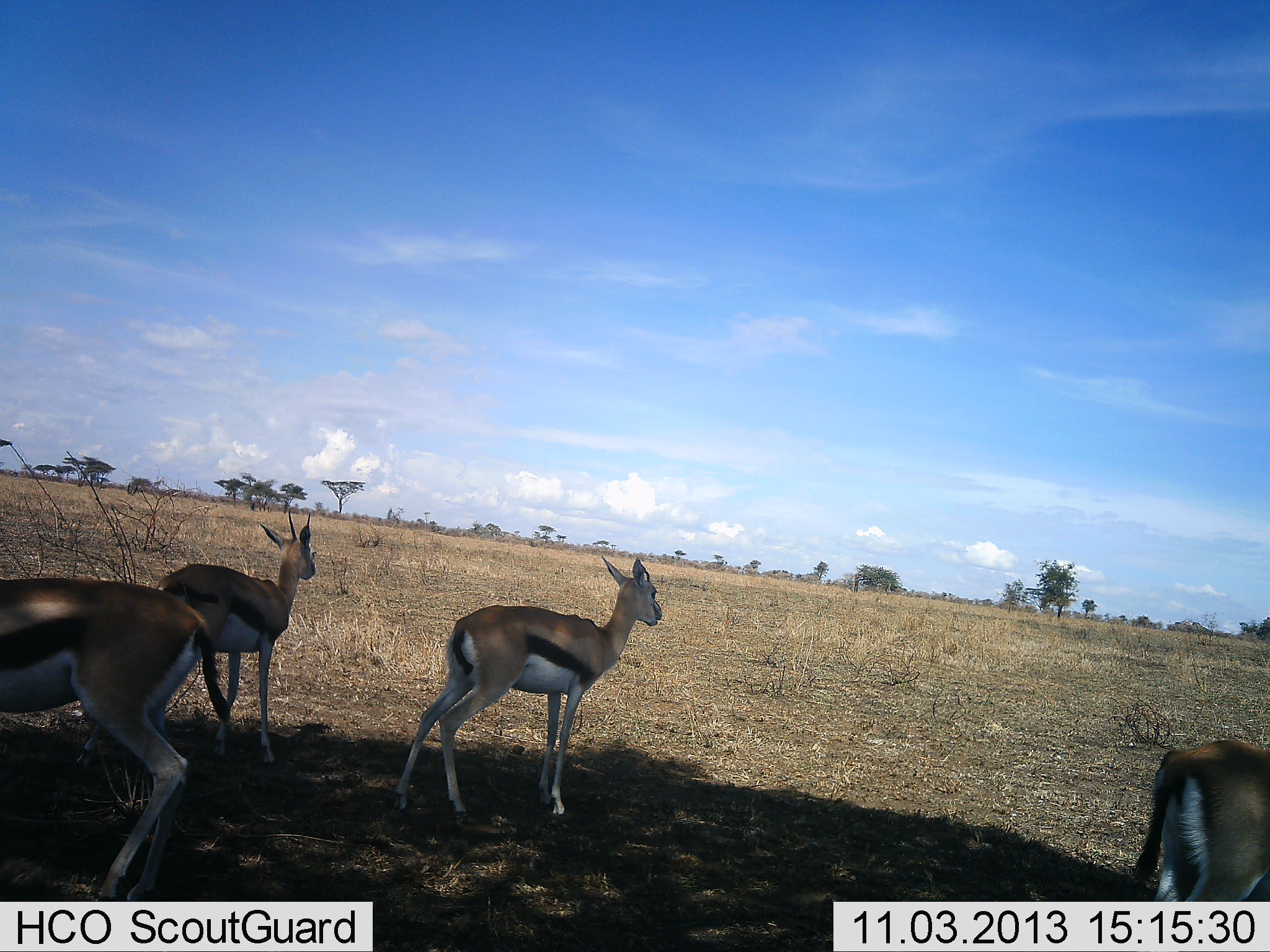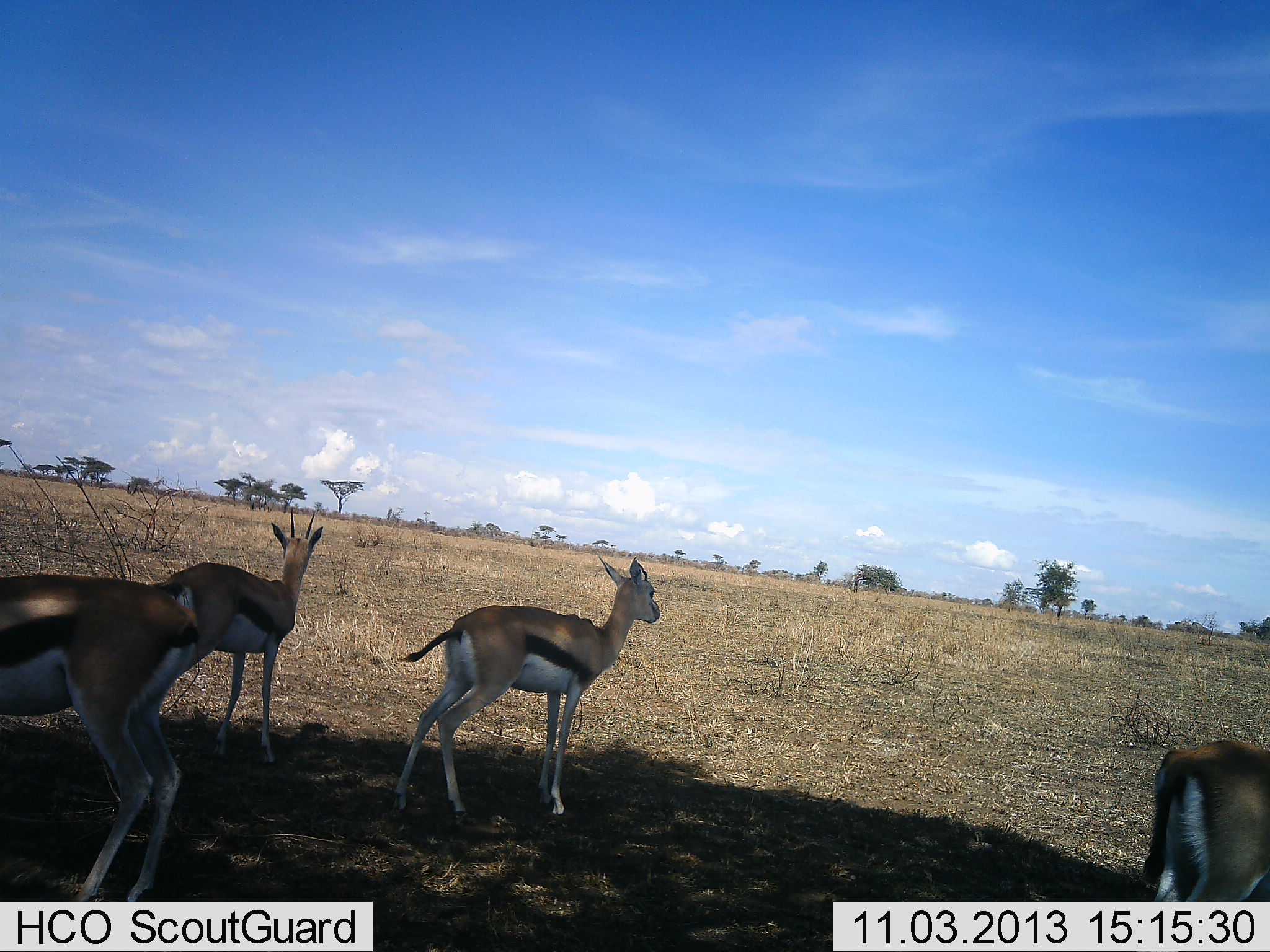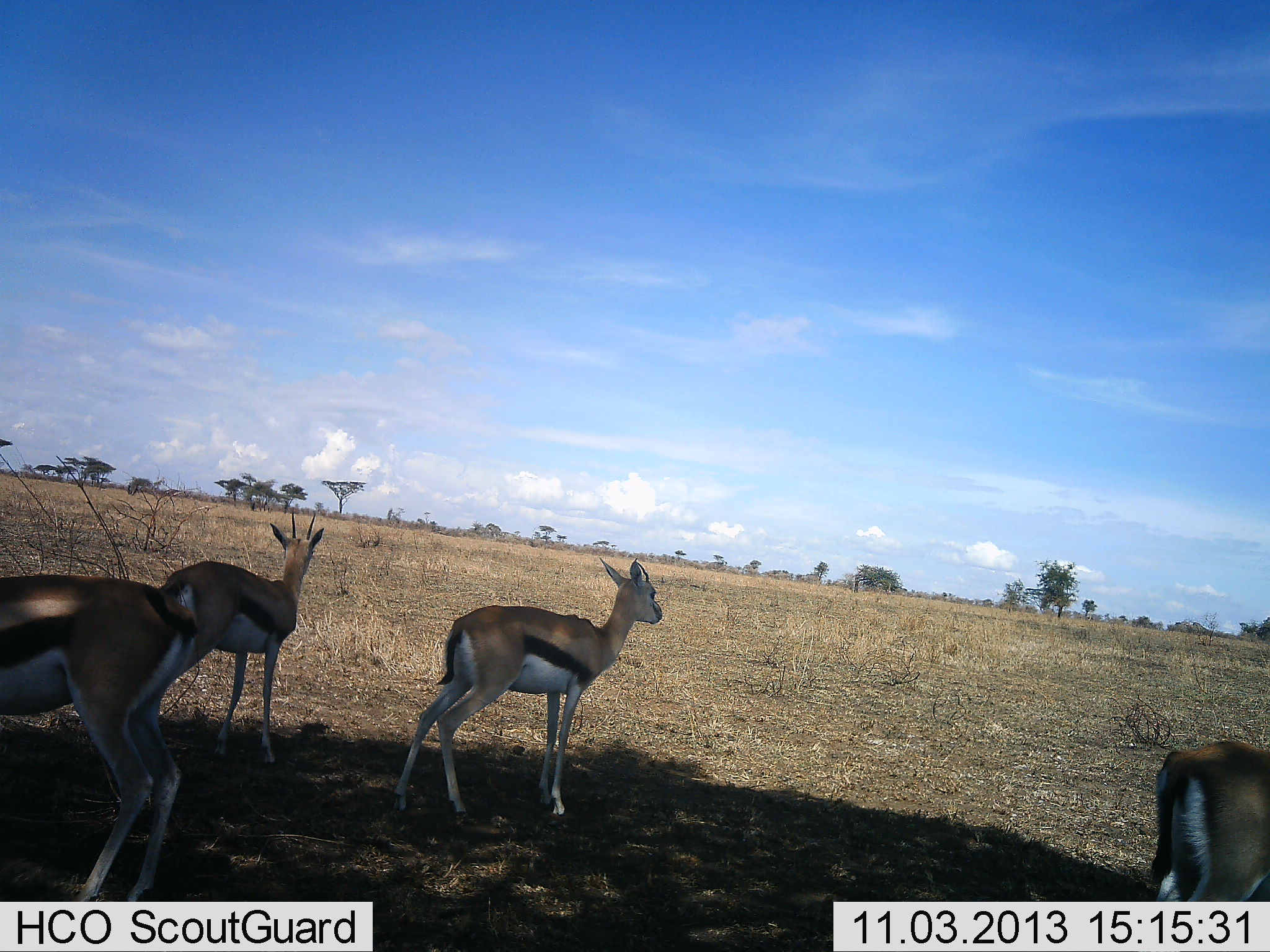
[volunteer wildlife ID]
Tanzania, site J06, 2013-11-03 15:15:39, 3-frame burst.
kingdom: Animalia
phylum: Chordata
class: Mammalia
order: Artiodactyla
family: Bovidae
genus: Eudorcas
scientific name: Eudorcas thomsonii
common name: thomson's gazelle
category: gazellethomsons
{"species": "gazellethomsons (thomson's gazelle) (Eudorcas thomsonii)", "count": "4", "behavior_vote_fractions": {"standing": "93%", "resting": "3%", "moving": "10%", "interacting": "0%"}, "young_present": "0%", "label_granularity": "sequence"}